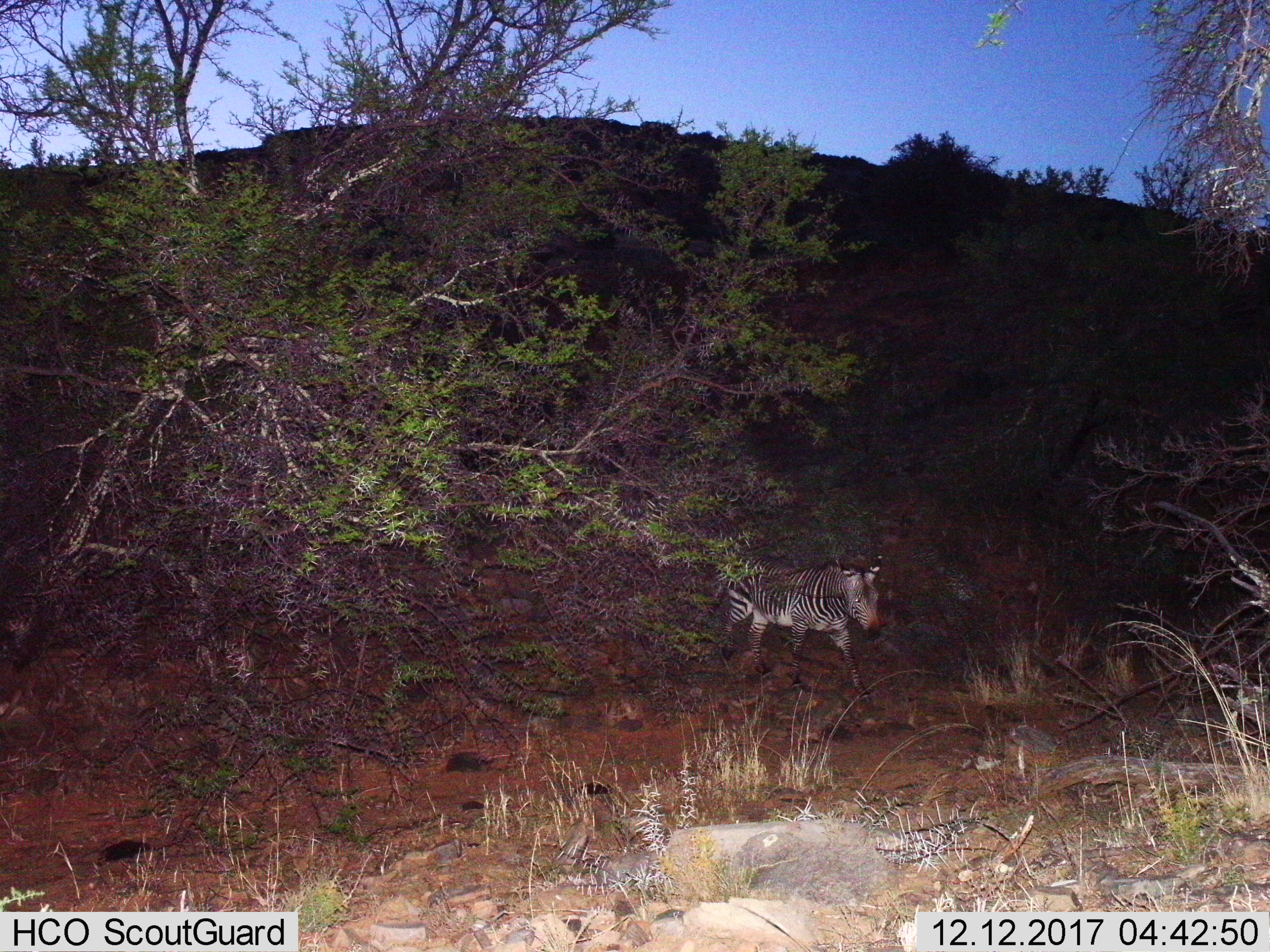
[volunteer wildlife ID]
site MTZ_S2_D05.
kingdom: Animalia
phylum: Chordata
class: Mammalia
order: Perissodactyla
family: Equidae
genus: Equus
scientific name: Equus zebra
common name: mountain zebra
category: zebramountain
Zebramountain (mountain zebra) (Equus zebra), count 1. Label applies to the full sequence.